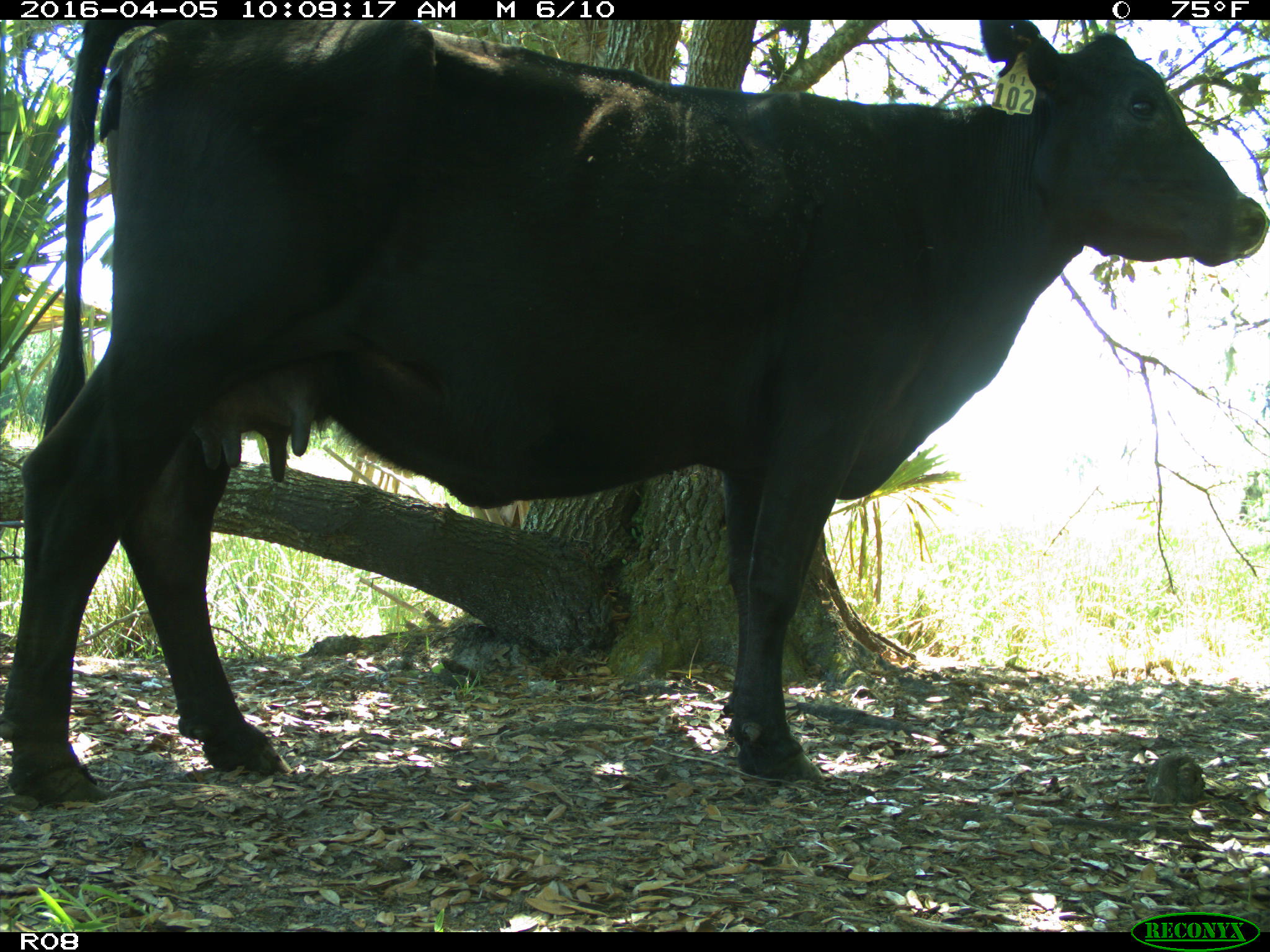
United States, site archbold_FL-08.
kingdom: Animalia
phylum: Chordata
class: Mammalia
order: Artiodactyla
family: Bovidae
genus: Bos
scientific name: Bos taurus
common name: domestic cow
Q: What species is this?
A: Bos taurus (domestic cow).